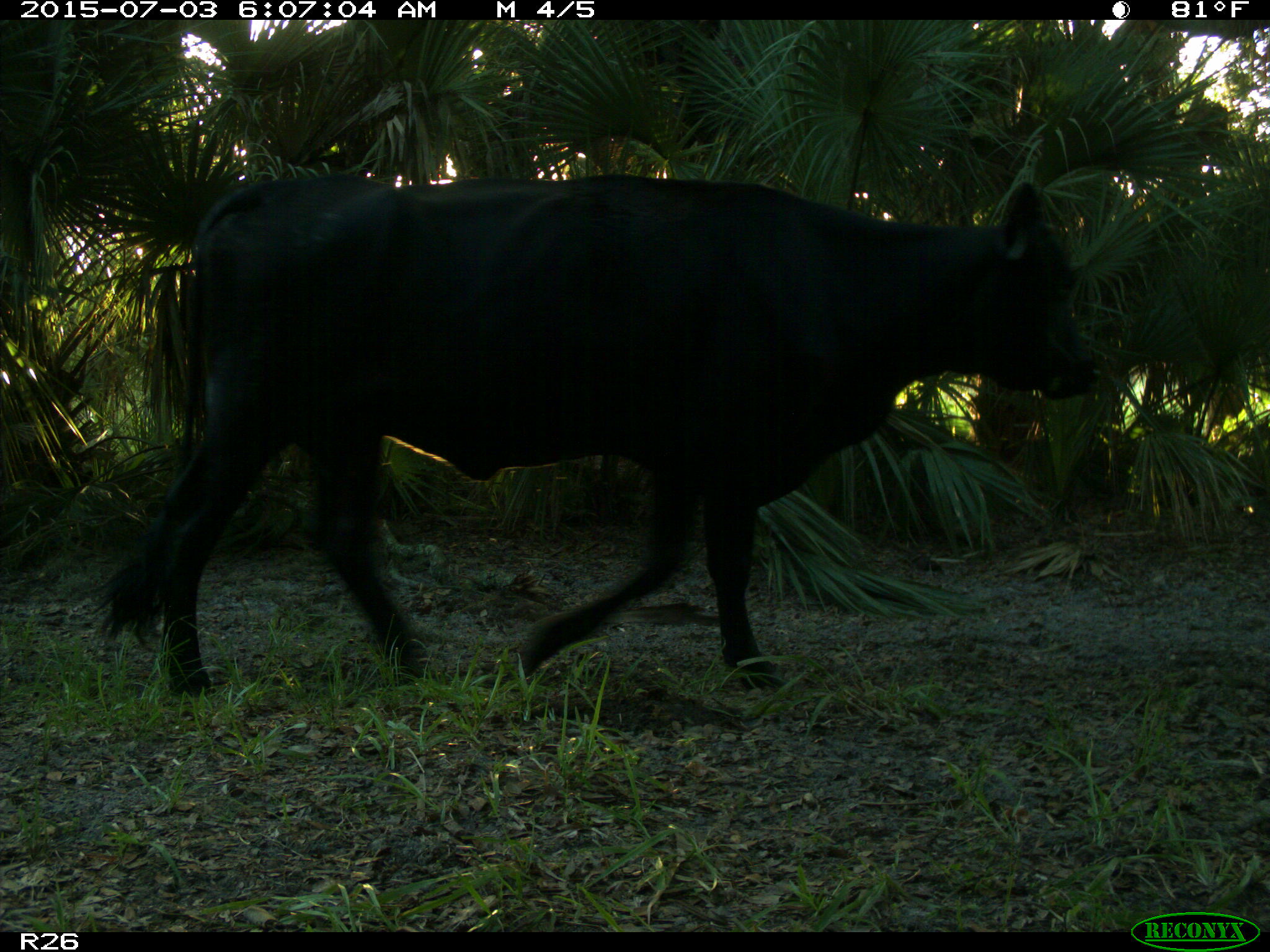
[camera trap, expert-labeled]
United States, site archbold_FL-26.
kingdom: Animalia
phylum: Chordata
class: Mammalia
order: Artiodactyla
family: Bovidae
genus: Bos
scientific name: Bos taurus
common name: domestic cow